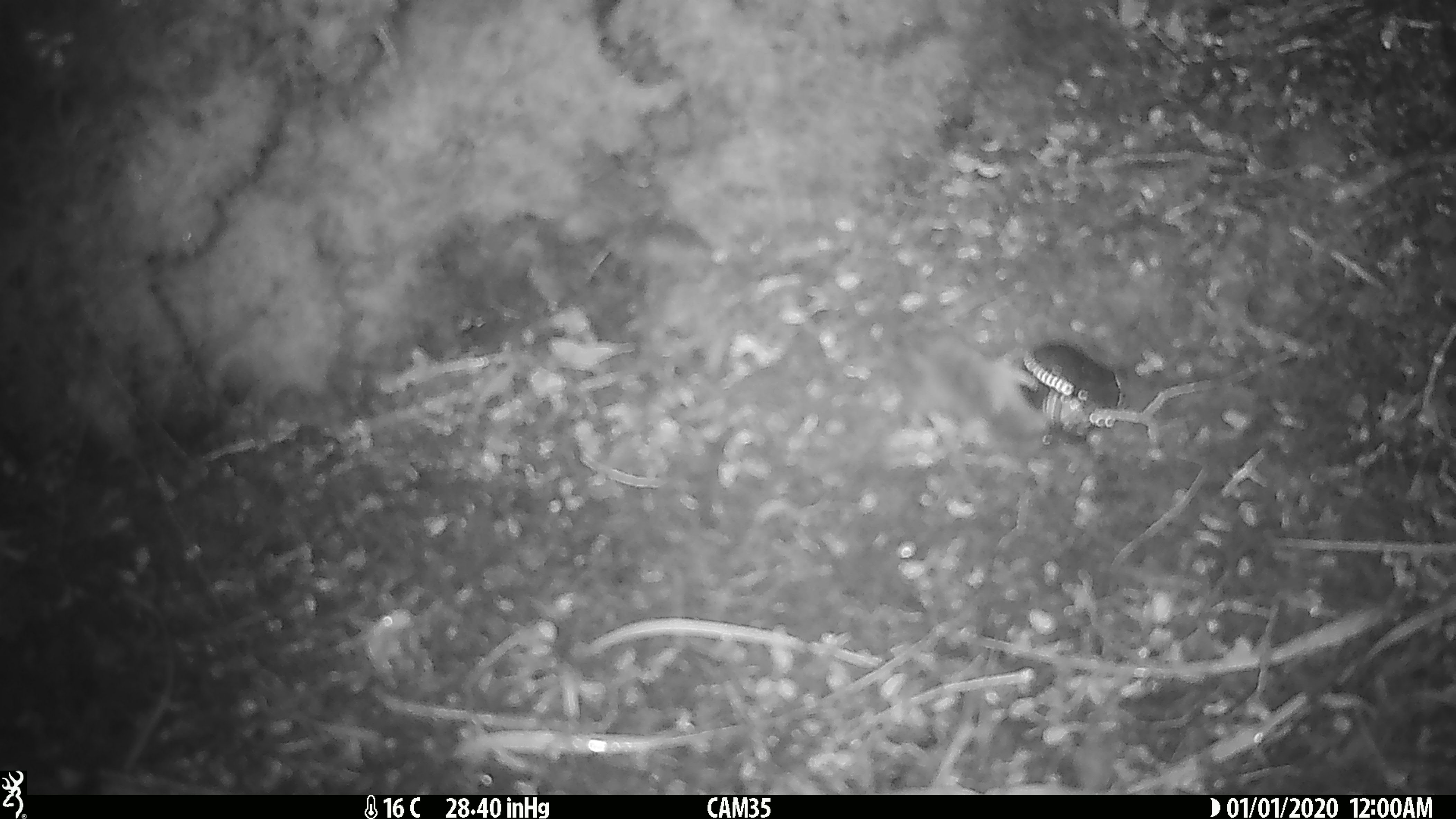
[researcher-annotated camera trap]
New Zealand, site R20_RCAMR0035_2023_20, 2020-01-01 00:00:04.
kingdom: Animalia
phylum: Chordata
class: Mammalia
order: Rodentia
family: Muridae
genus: Mus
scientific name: Mus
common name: mouse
Mouse (Mus).